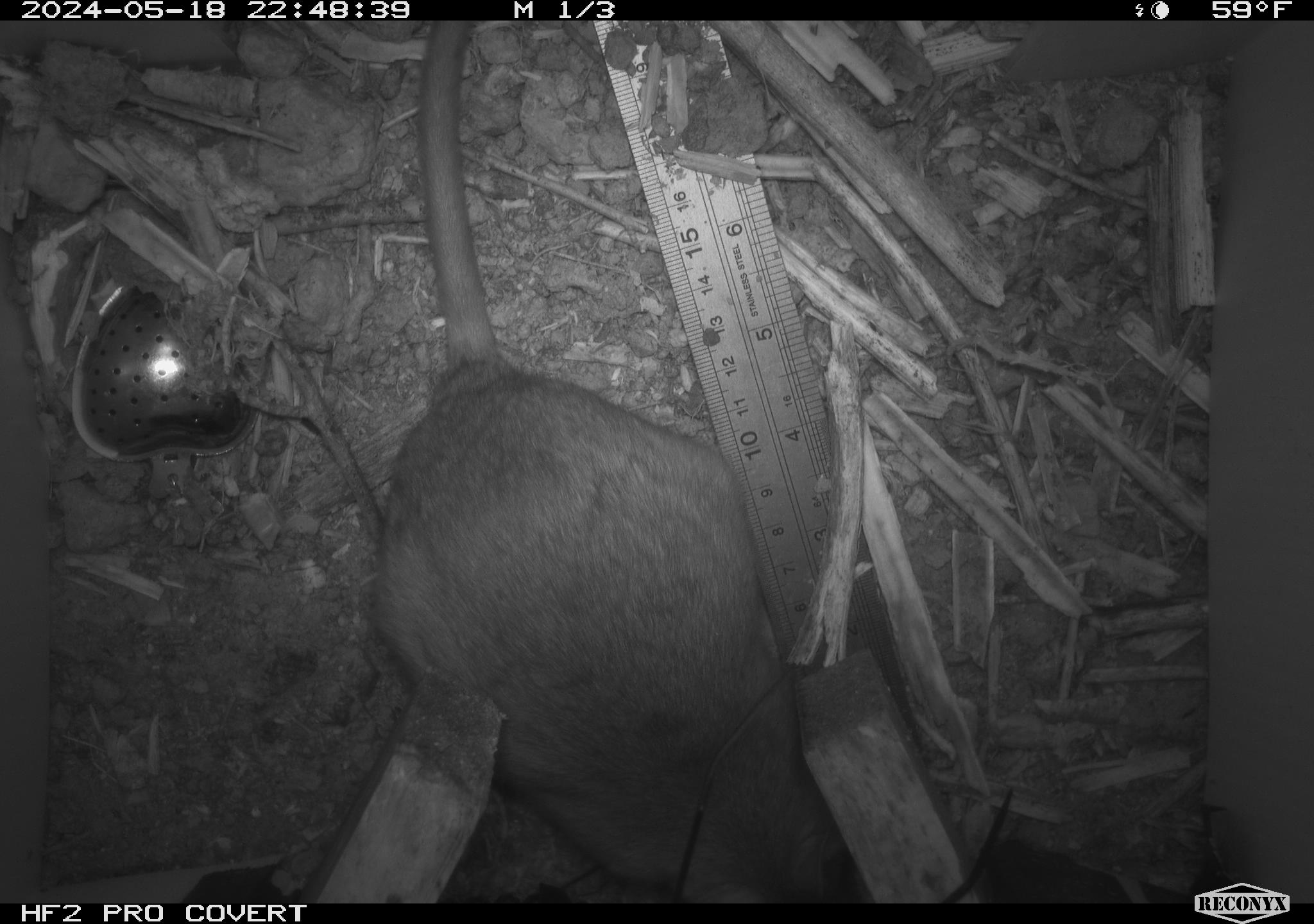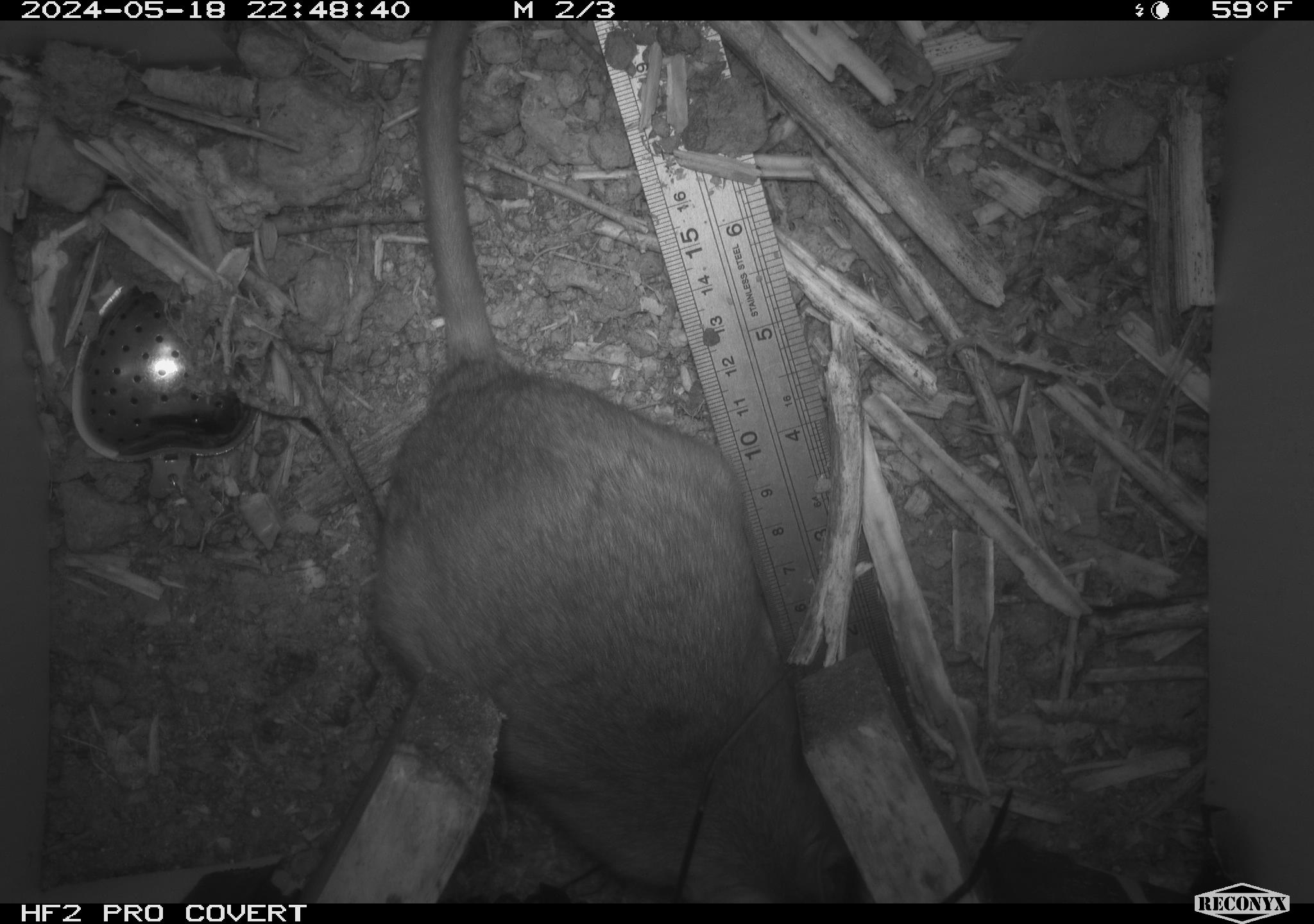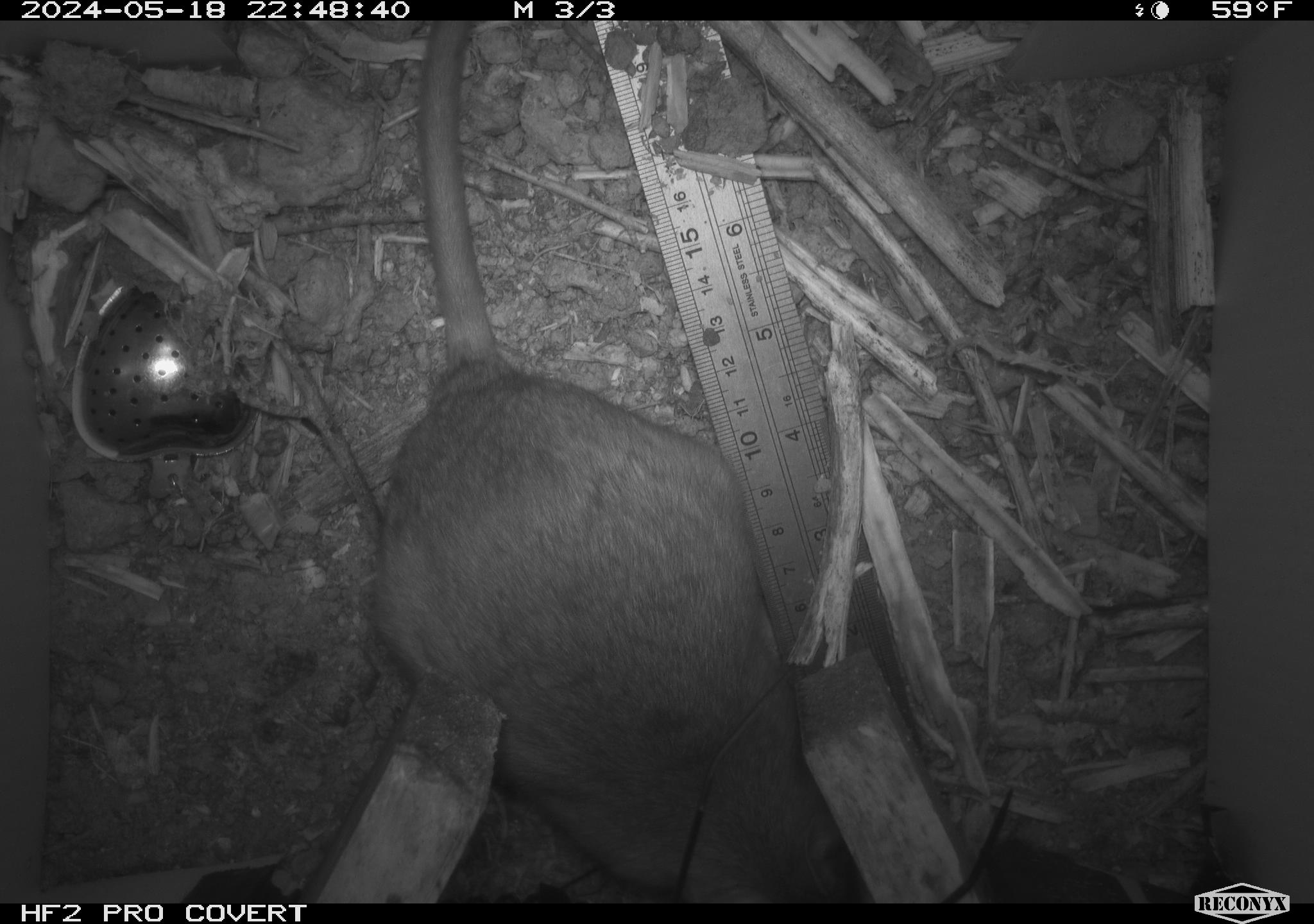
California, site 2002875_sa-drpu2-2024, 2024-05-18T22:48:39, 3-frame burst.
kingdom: Animalia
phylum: Chordata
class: Mammalia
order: Rodentia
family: Cricetidae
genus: Neotoma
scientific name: Neotoma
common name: pack rat or woodrat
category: neotoma species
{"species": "neotoma species (pack rat or woodrat) (Neotoma)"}